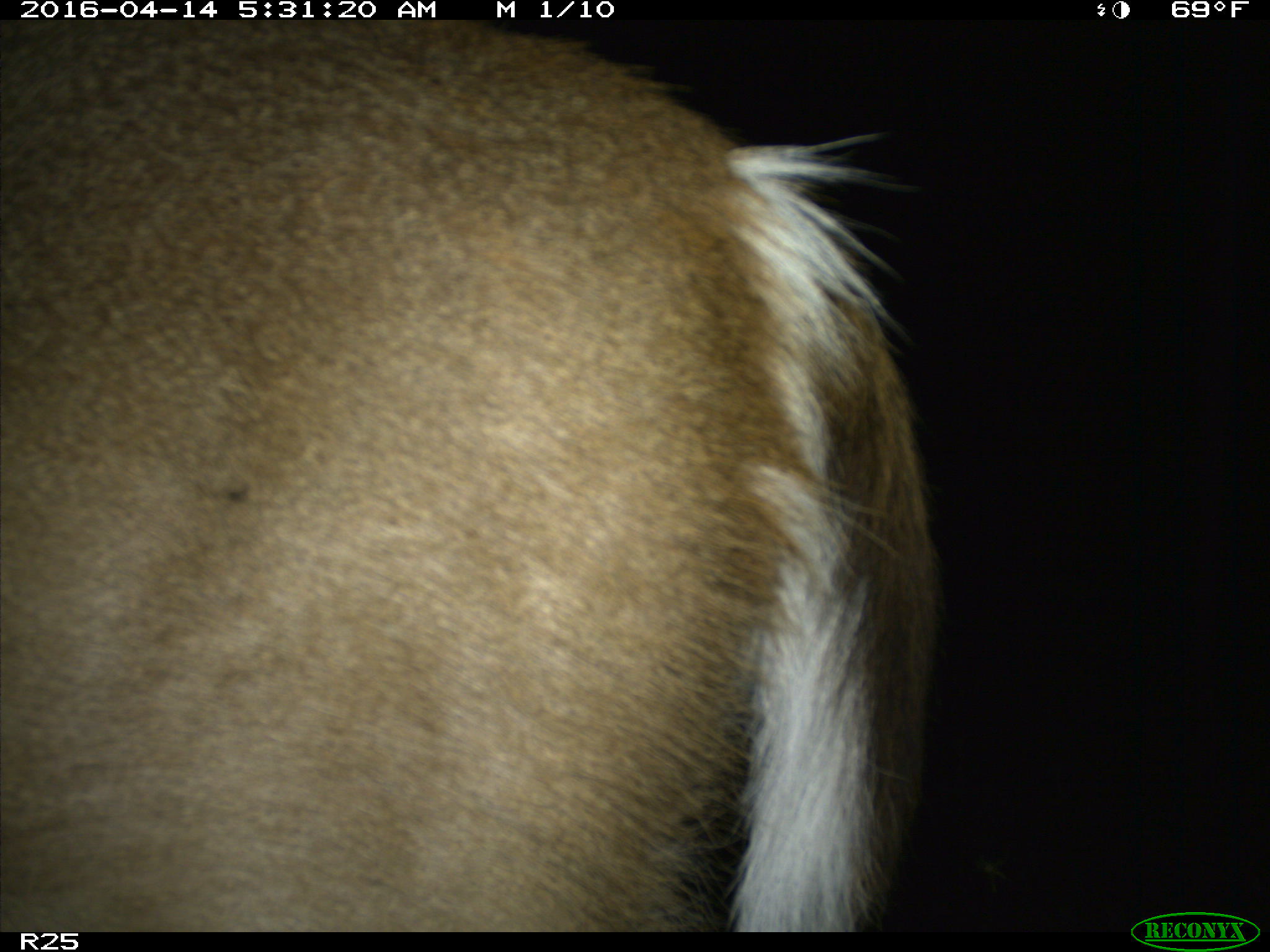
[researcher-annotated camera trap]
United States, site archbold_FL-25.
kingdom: Animalia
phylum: Chordata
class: Mammalia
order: Artiodactyla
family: Cervidae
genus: Odocoileus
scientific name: Odocoileus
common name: deer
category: unidentified deer